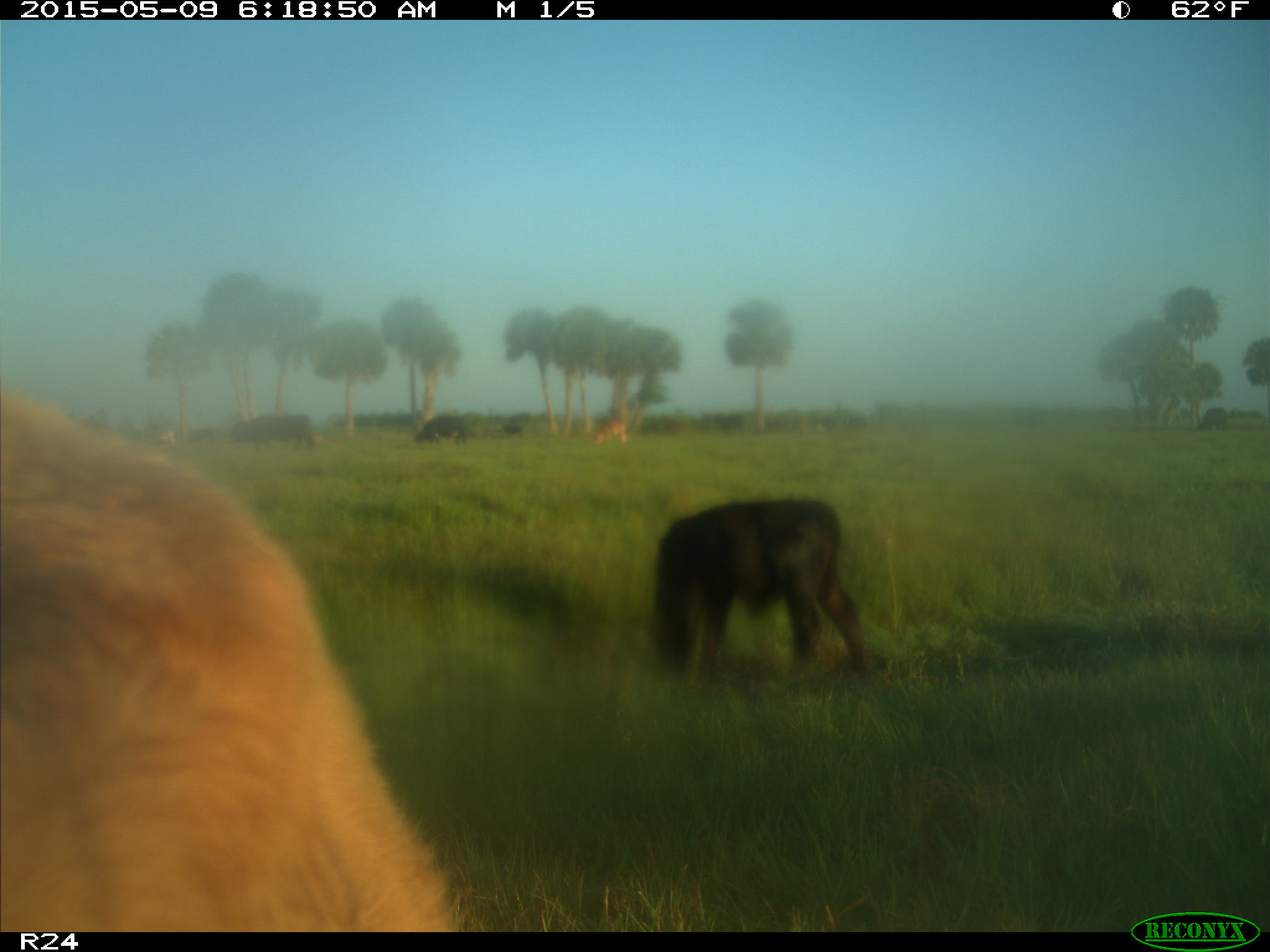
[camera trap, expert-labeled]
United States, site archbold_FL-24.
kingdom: Animalia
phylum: Chordata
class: Mammalia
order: Artiodactyla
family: Bovidae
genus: Bos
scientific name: Bos taurus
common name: domestic cow